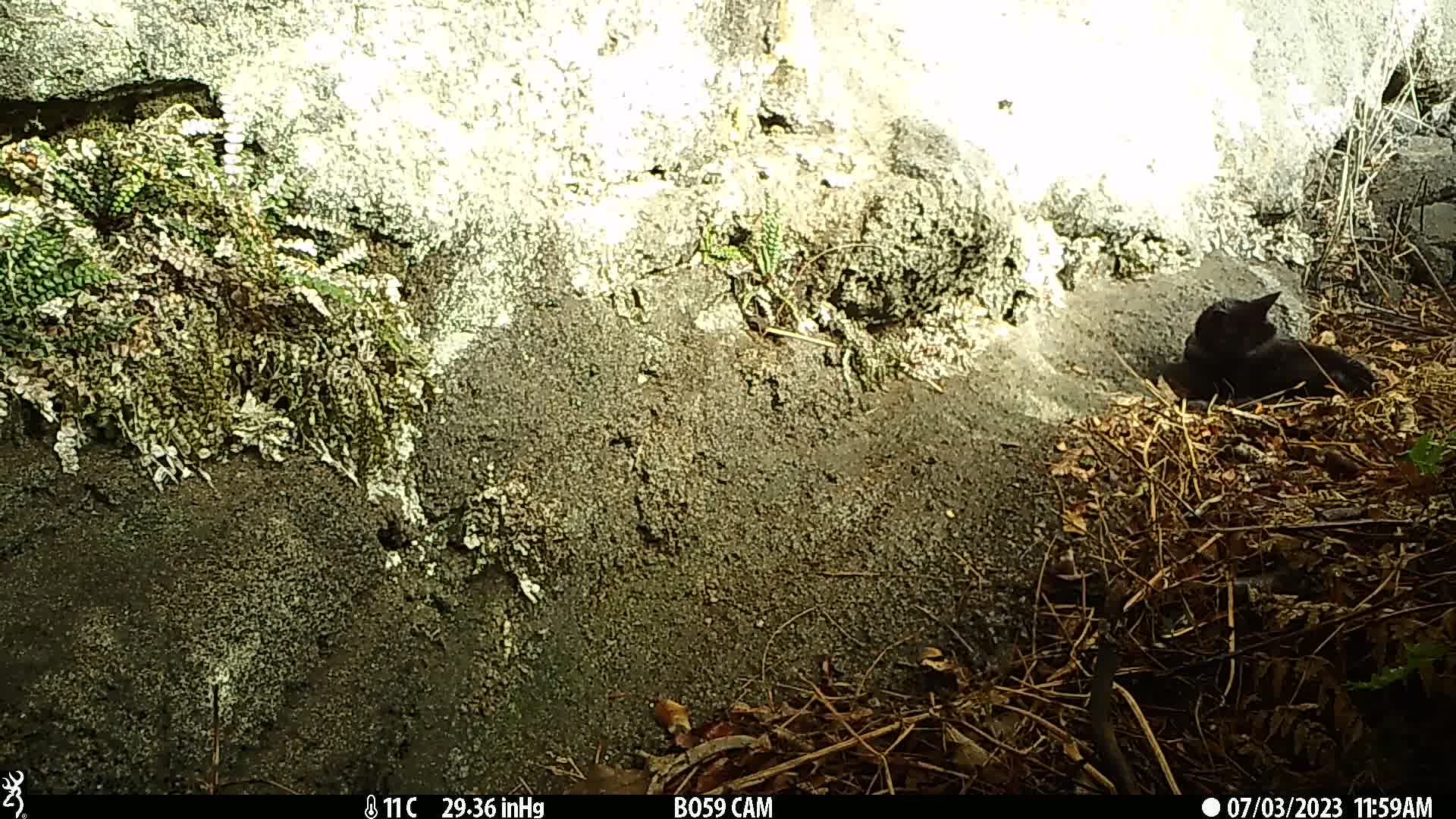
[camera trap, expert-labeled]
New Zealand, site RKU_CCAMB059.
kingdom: Animalia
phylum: Chordata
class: Mammalia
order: Carnivora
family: Felidae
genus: Felis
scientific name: Felis catus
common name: domestic cat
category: cat